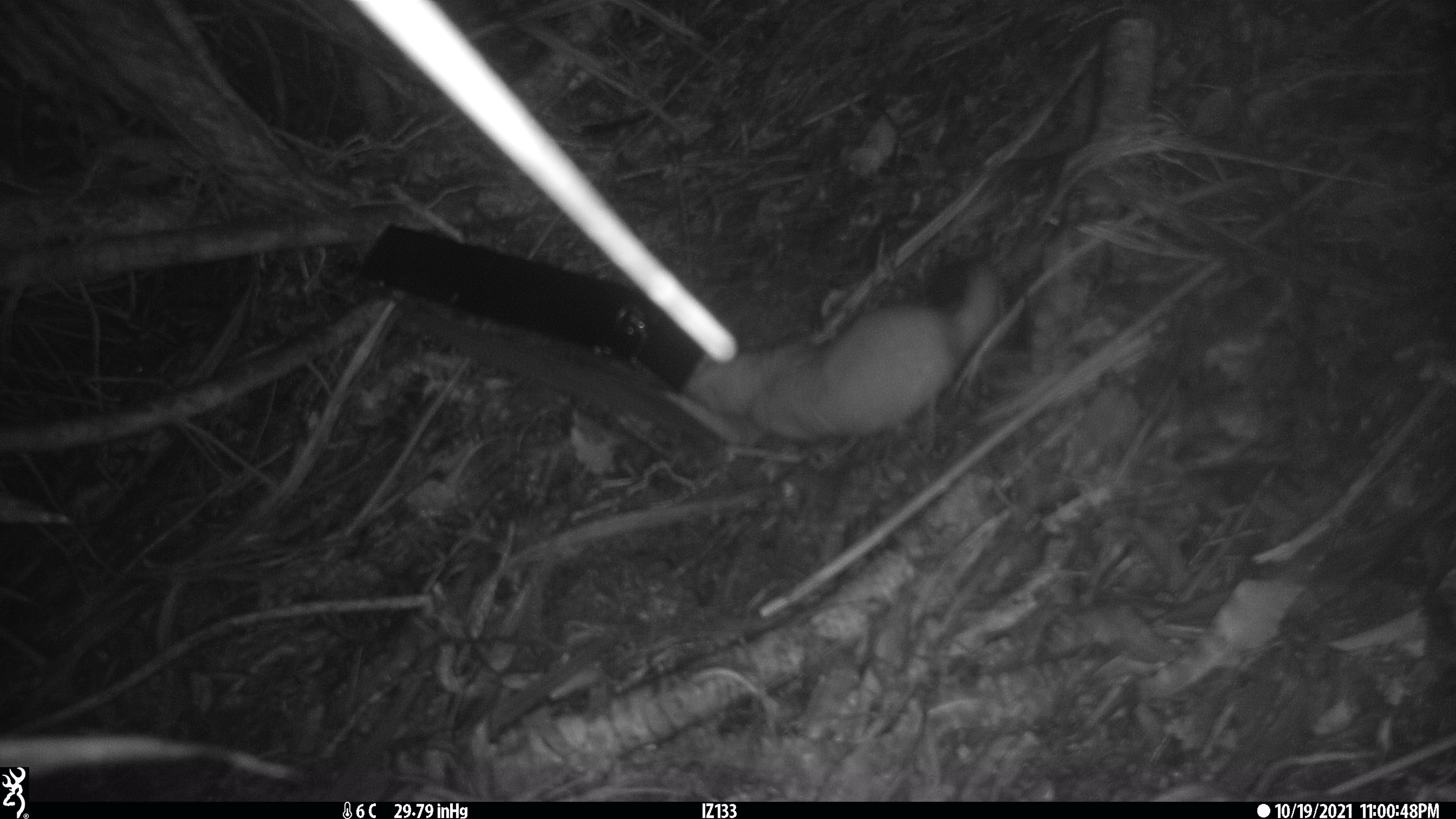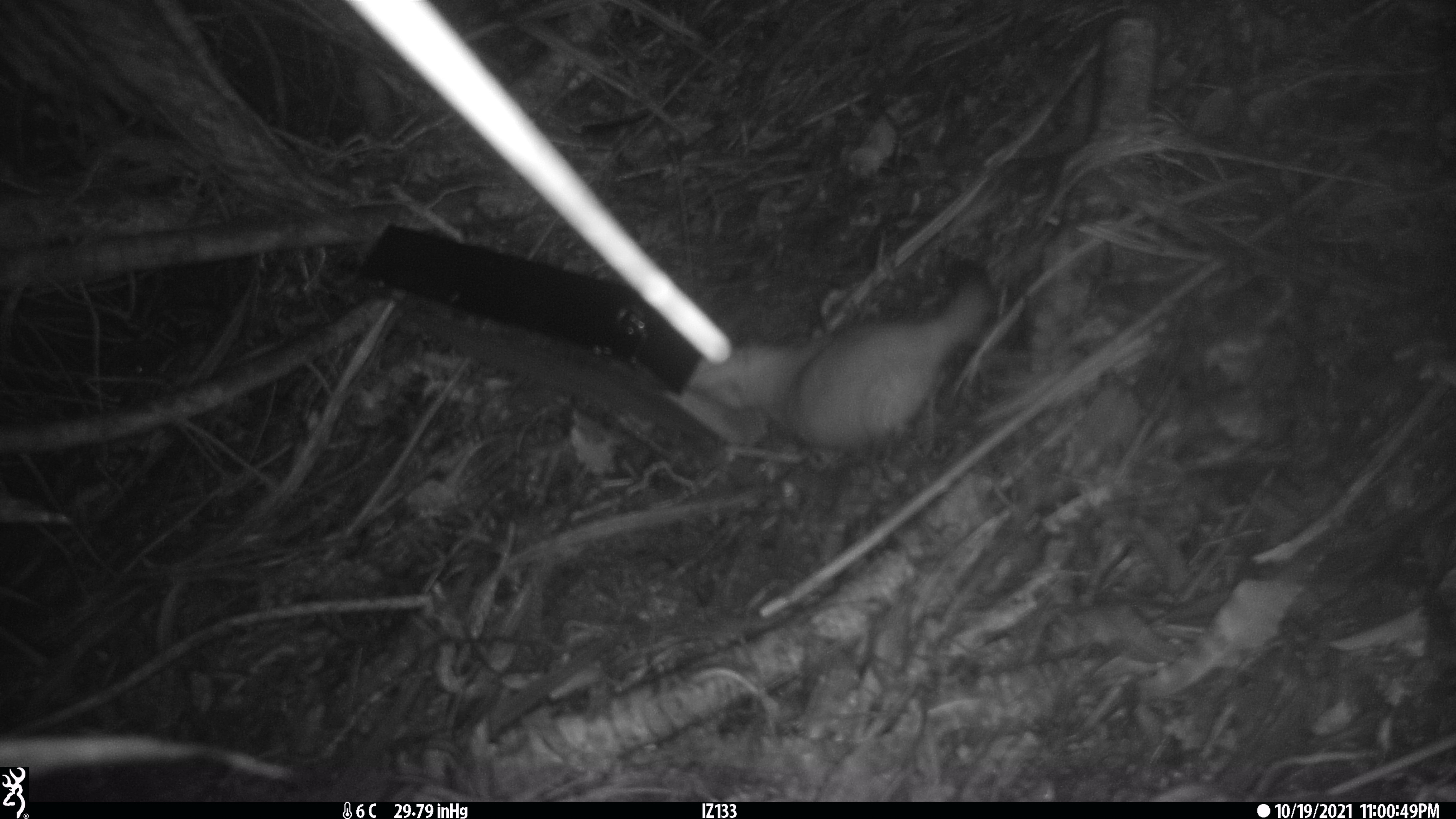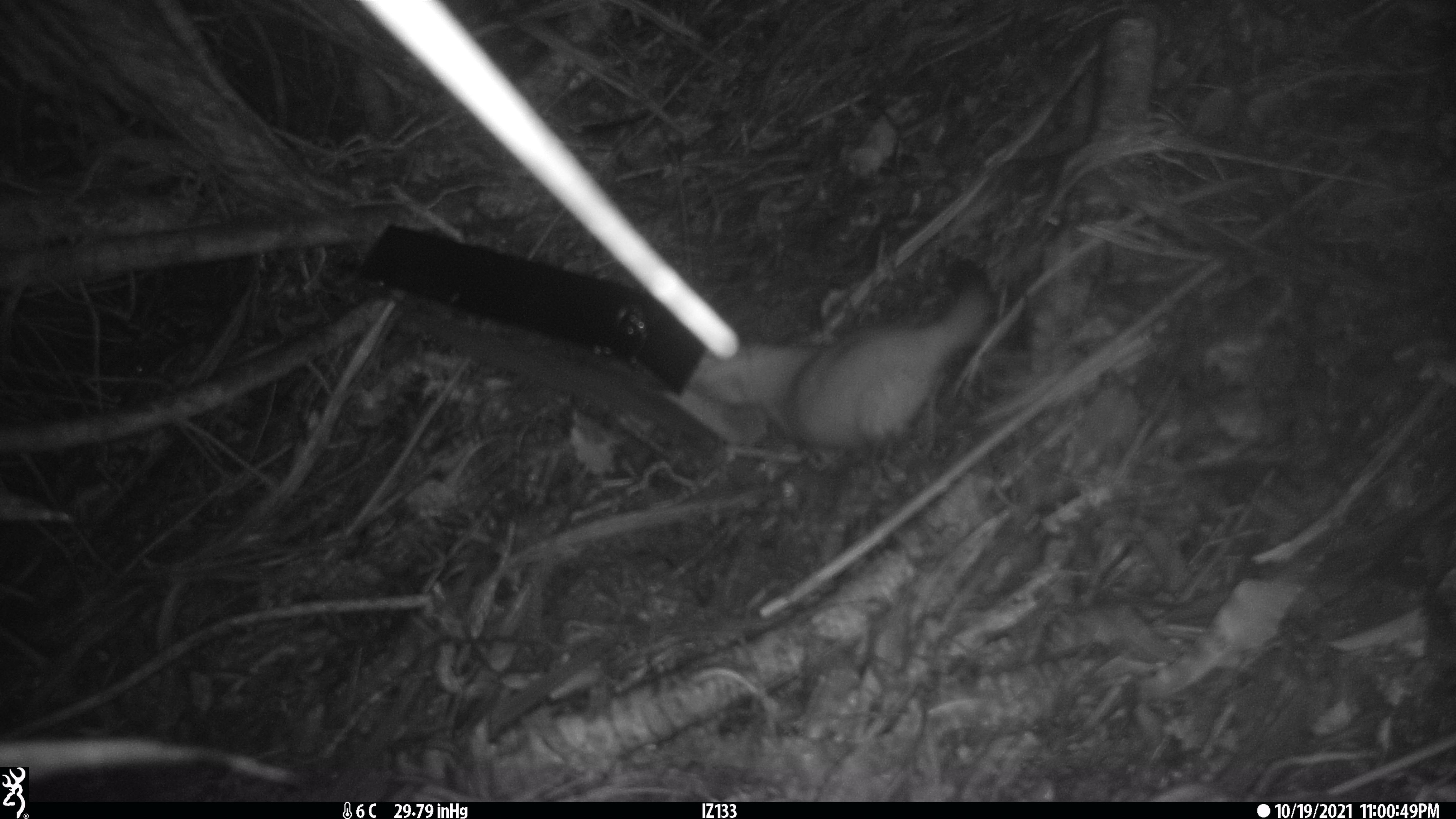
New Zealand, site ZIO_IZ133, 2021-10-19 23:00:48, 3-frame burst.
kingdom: Animalia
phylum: Chordata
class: Mammalia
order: Carnivora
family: Mustelidae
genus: Mustela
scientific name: Mustela erminea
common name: stoat